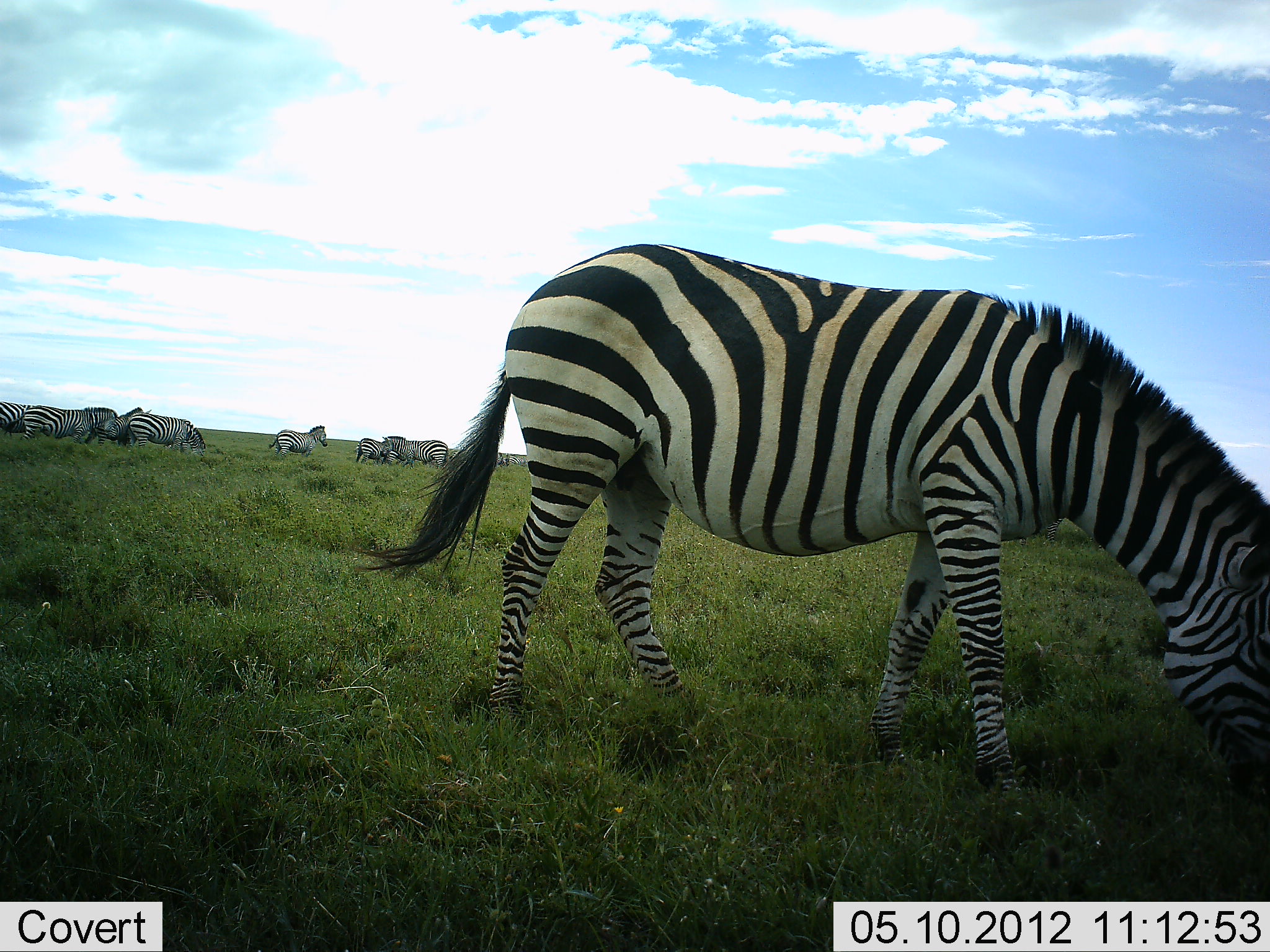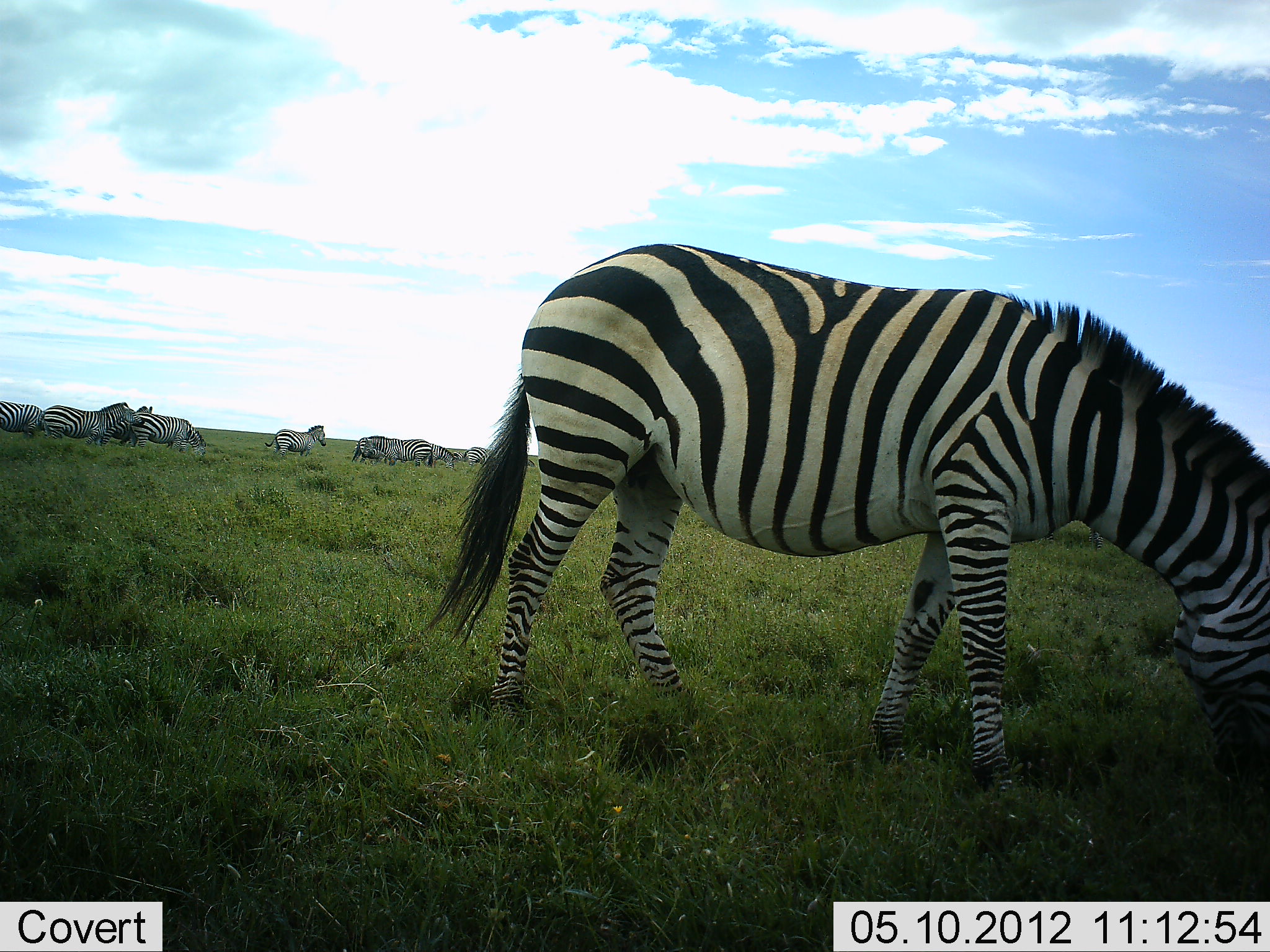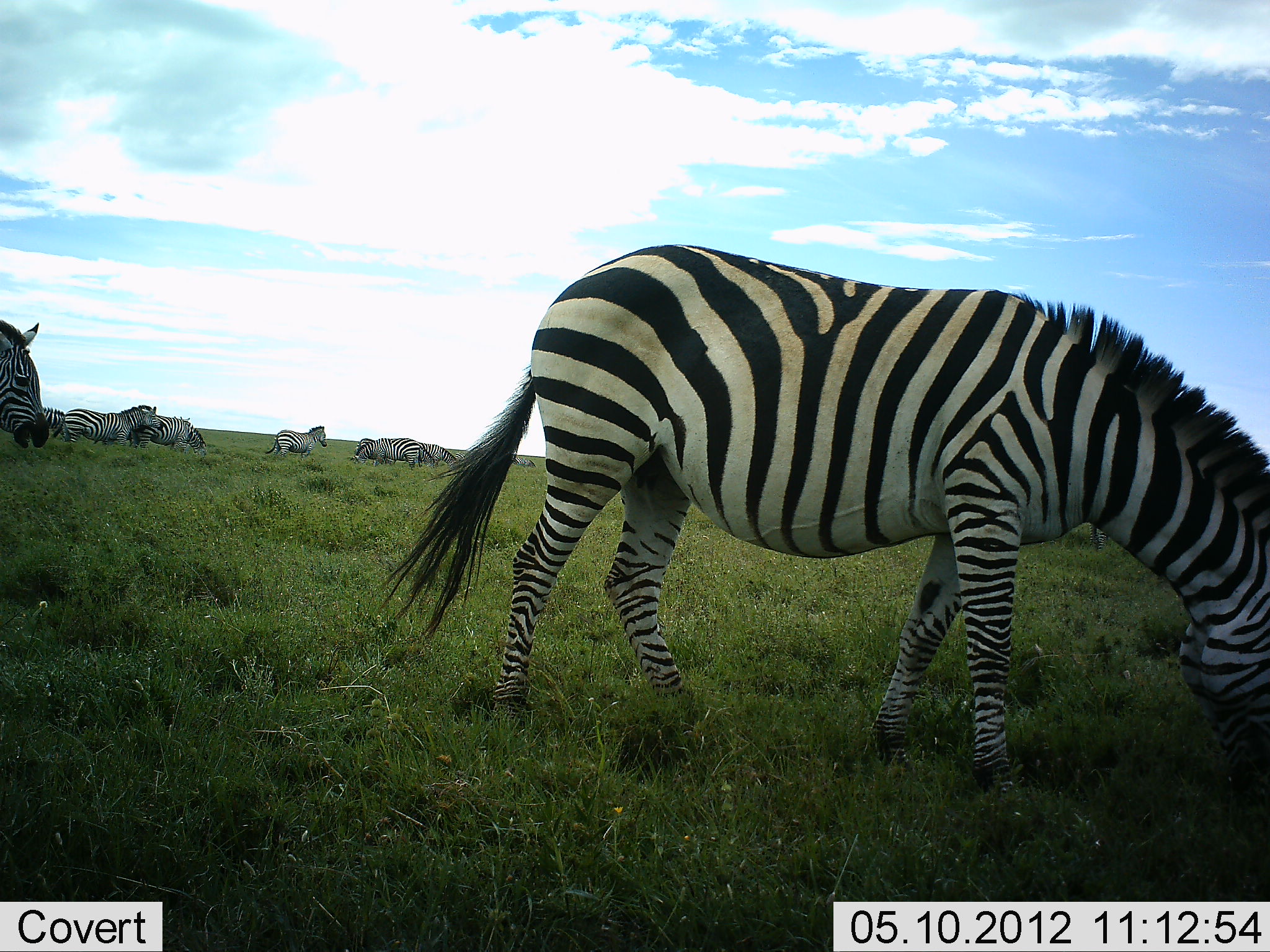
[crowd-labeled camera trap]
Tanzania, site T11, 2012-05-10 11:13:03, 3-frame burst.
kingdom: Animalia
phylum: Chordata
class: Mammalia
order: Perissodactyla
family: Equidae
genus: Equus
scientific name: Equus quagga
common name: plains zebra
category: zebra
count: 11-50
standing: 90%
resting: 10%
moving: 50%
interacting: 10%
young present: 0%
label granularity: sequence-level